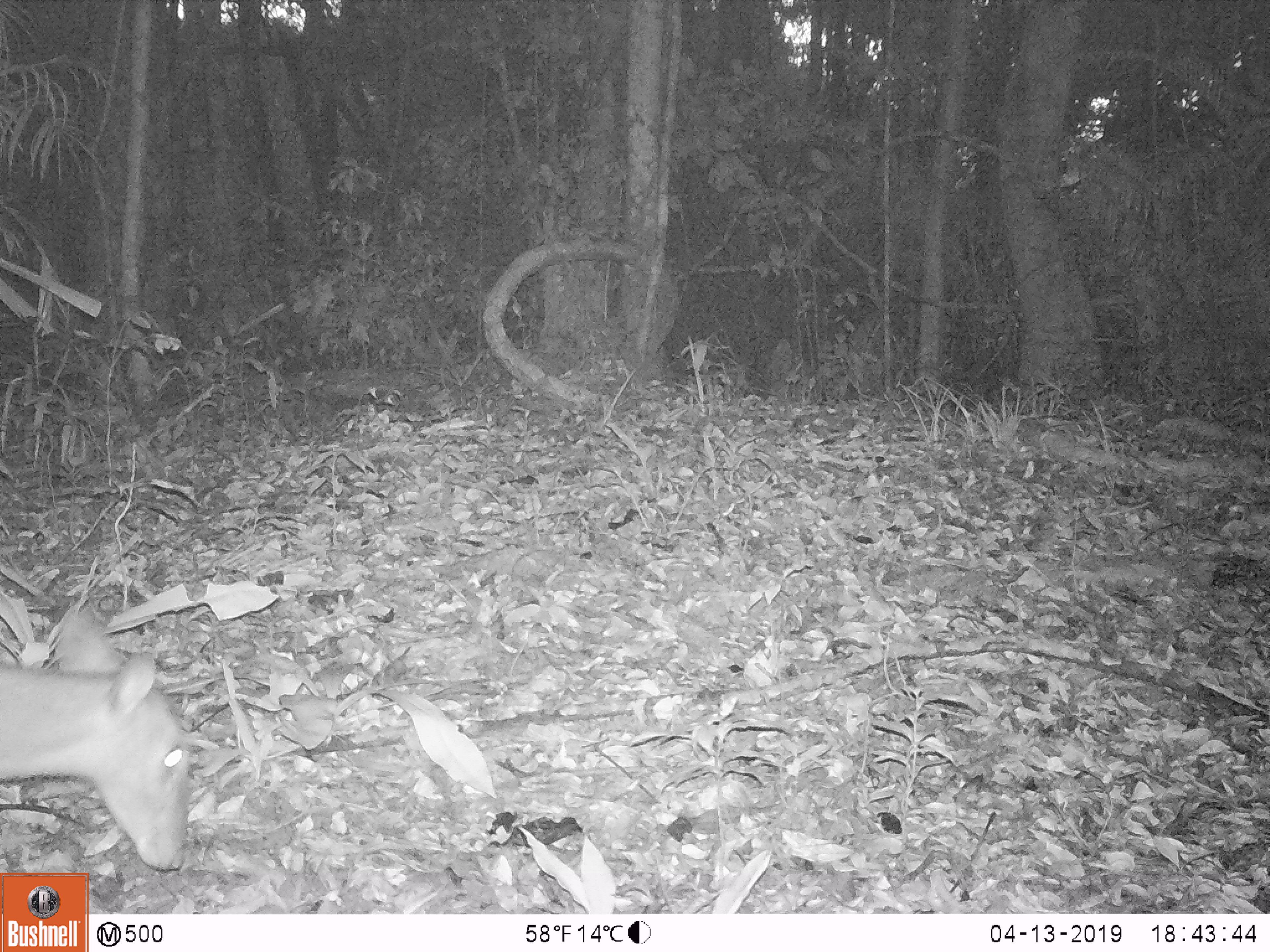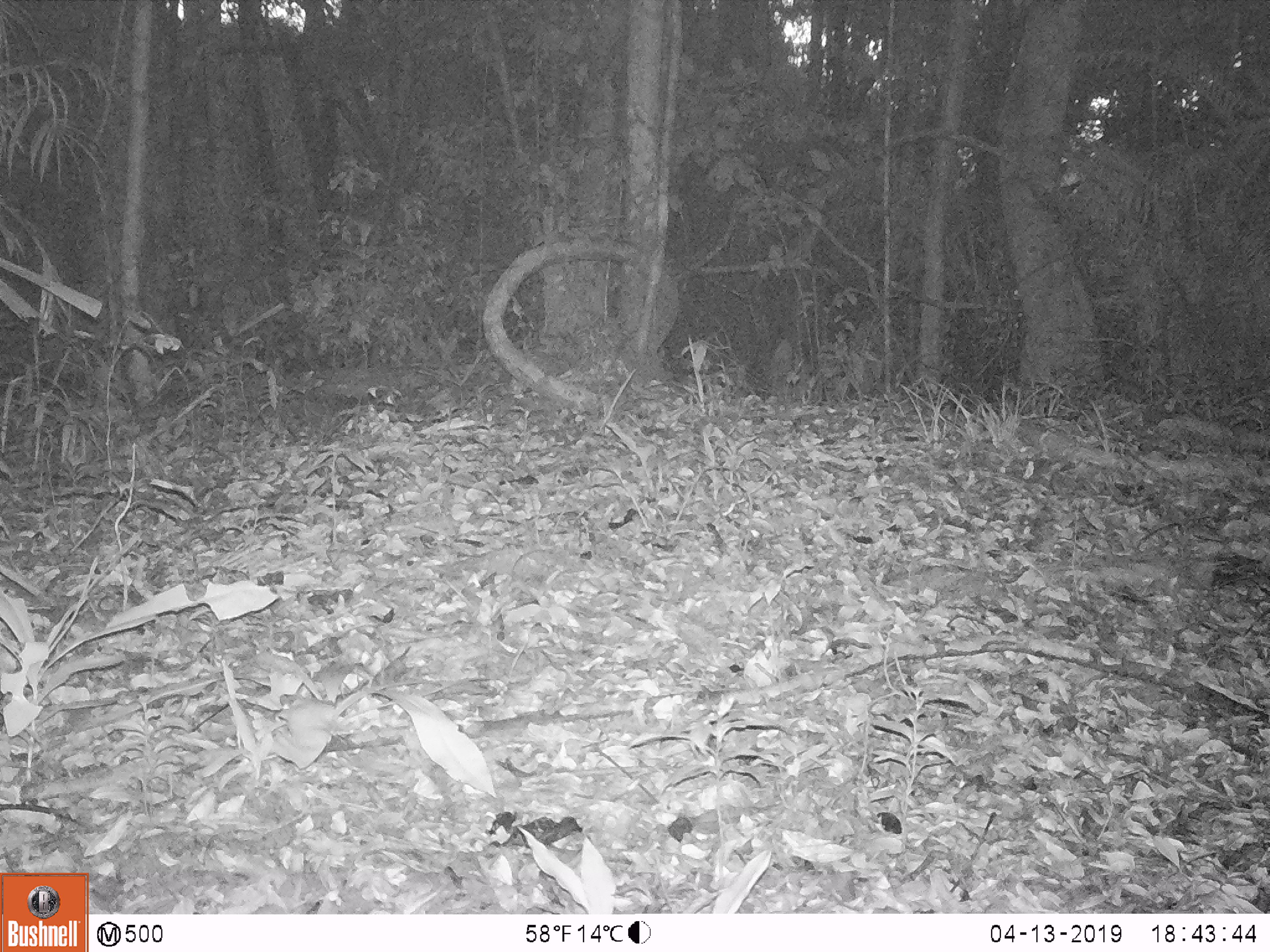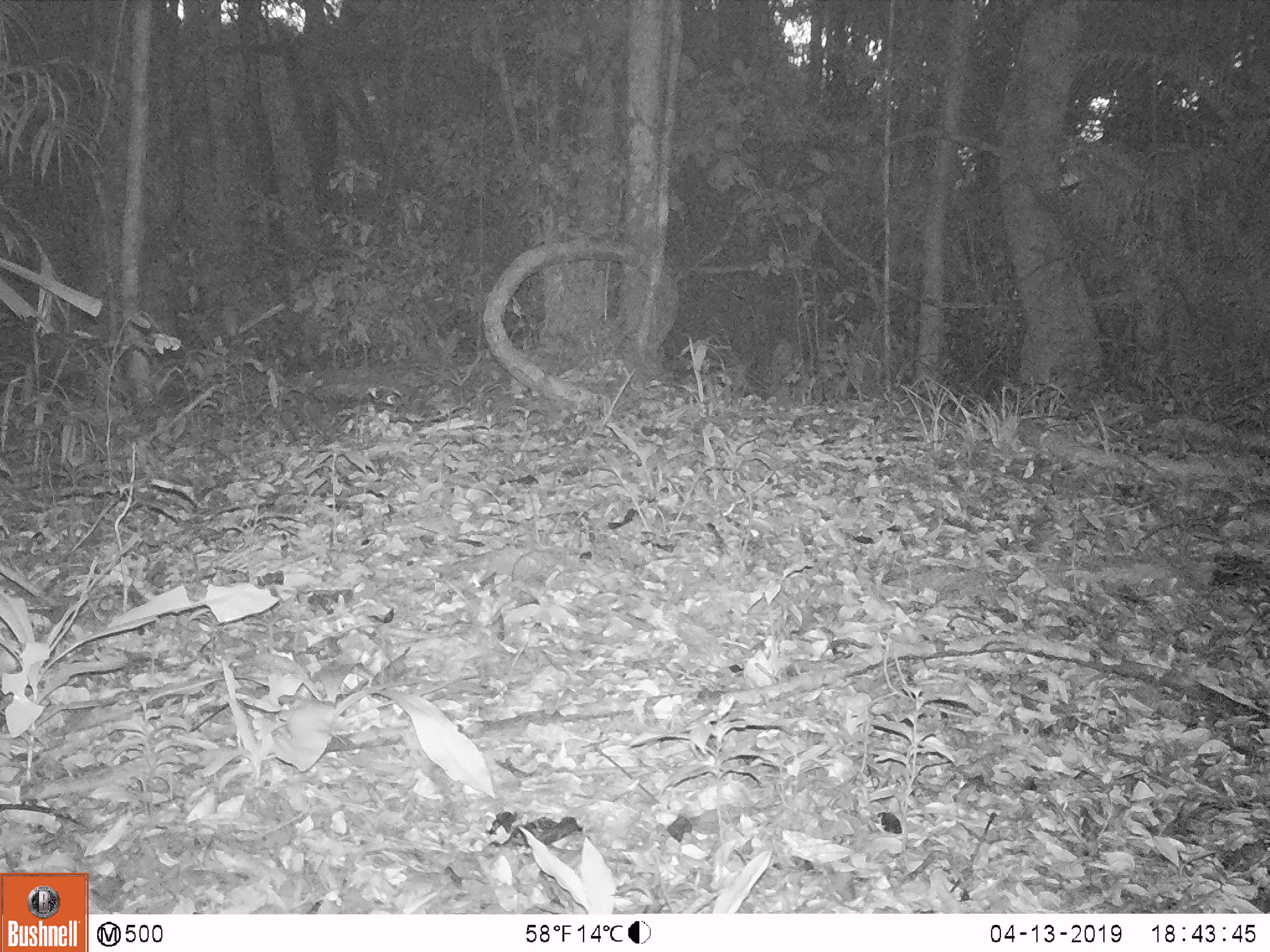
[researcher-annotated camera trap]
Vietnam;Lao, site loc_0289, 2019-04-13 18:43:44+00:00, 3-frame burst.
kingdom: Animalia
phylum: Chordata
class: Mammalia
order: Artiodactyla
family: Cervidae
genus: Muntiacus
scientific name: Muntiacus vuquangensis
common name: large-antlered muntjac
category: large antlered muntjac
Large antlered muntjac (large-antlered muntjac) (Muntiacus vuquangensis). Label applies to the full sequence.